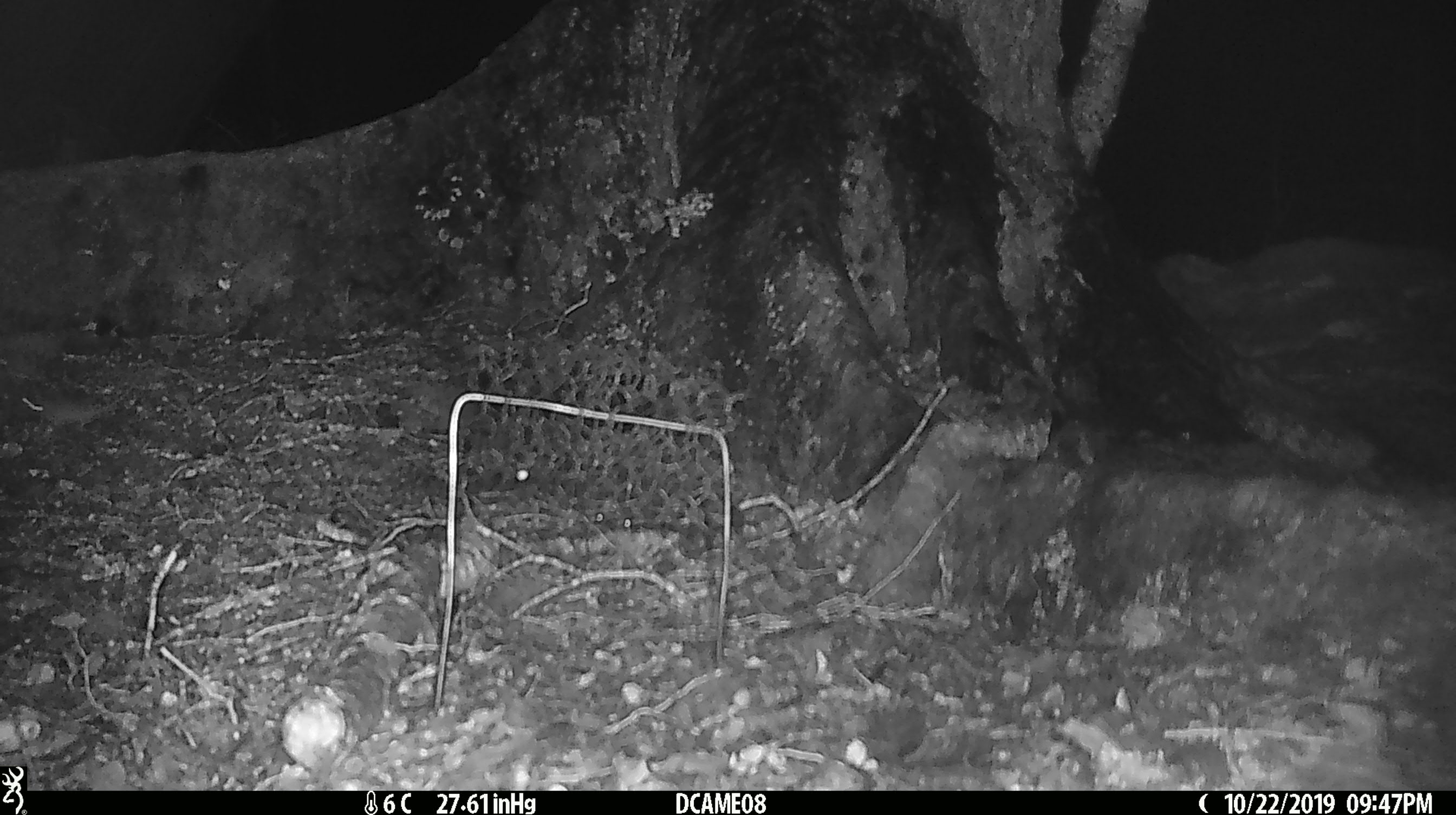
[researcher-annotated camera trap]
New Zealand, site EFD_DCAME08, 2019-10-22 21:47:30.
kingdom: Animalia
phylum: Chordata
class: Mammalia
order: Rodentia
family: Muridae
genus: Mus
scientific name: Mus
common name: mouse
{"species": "mouse (Mus)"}